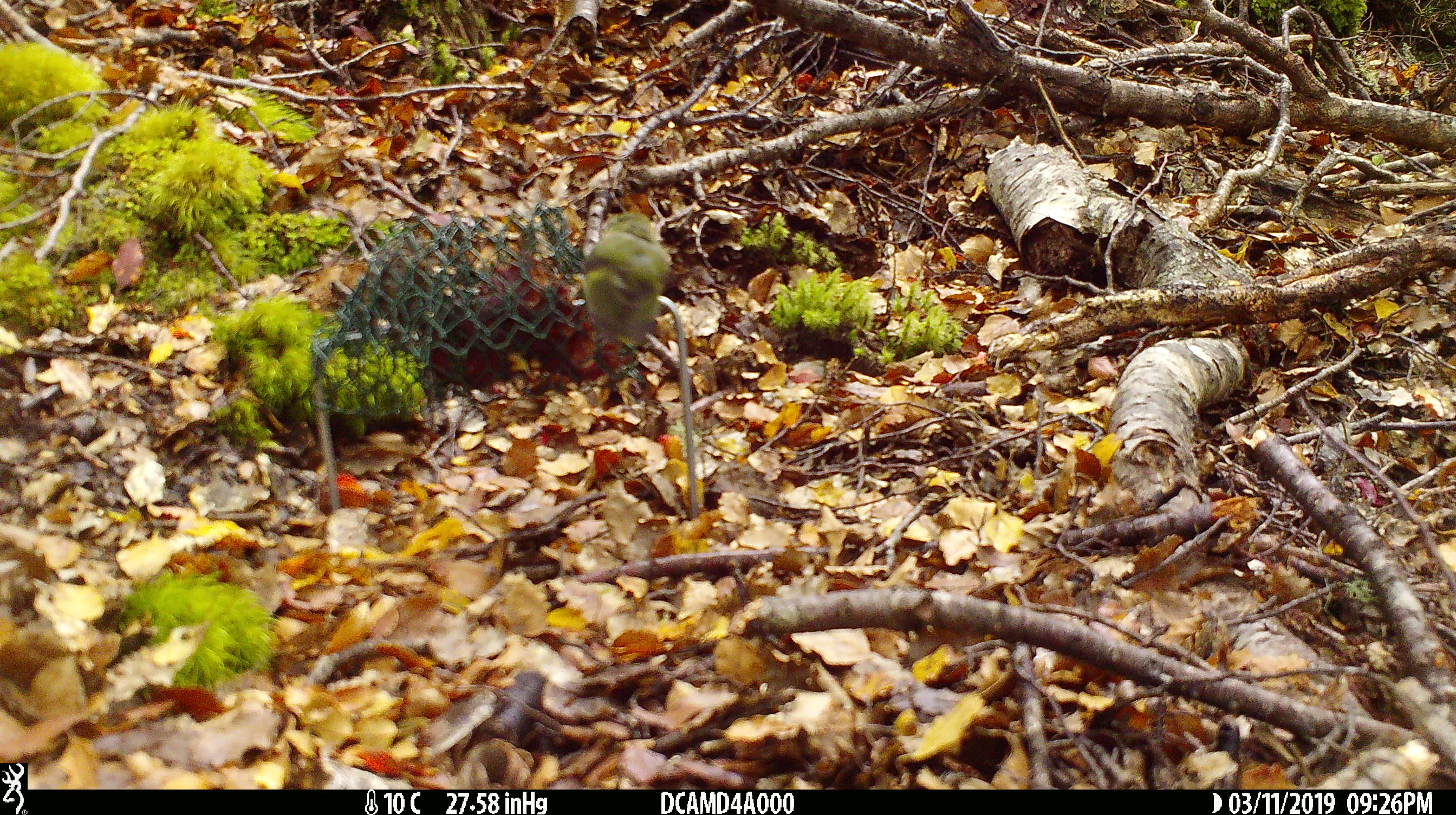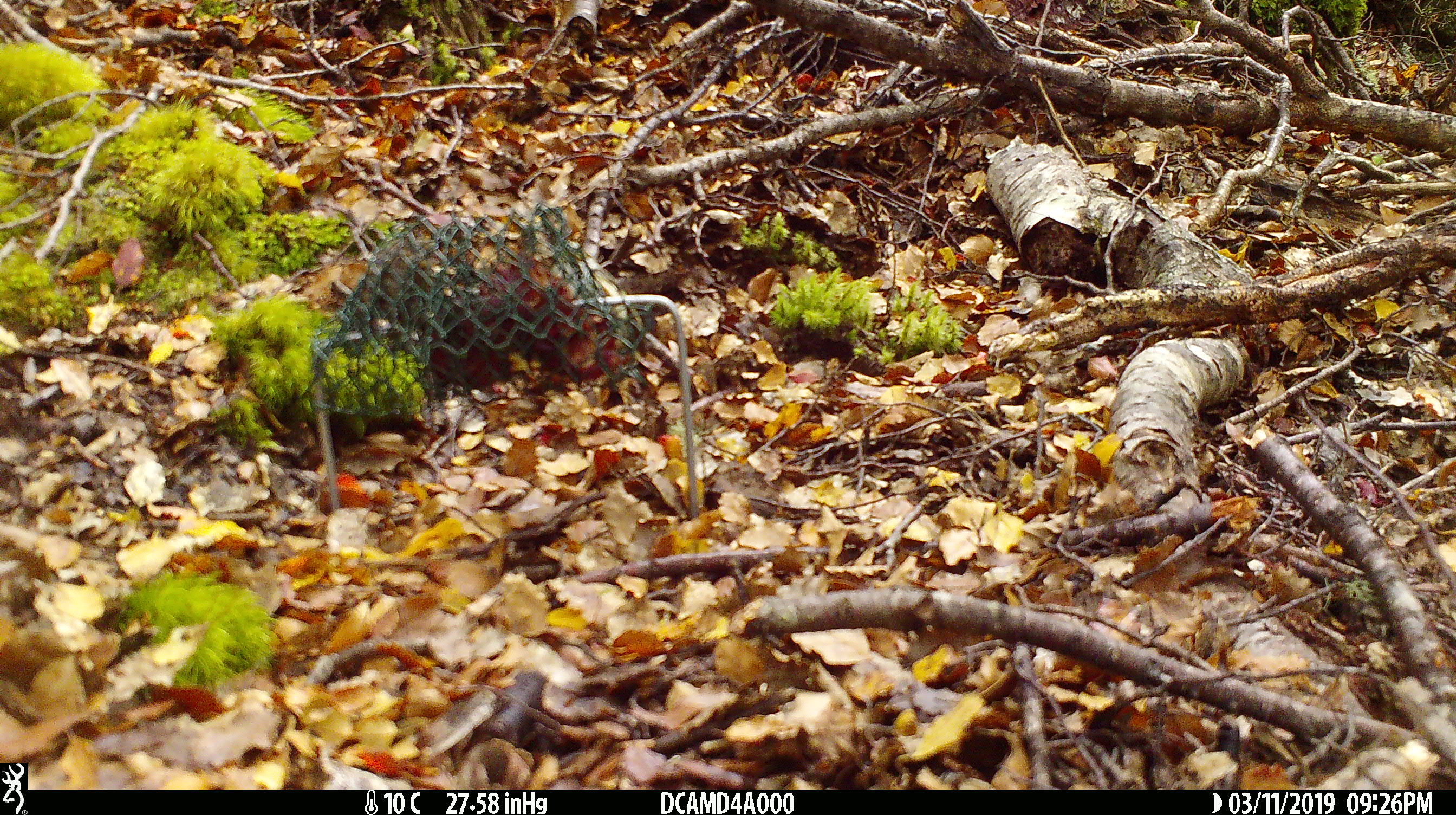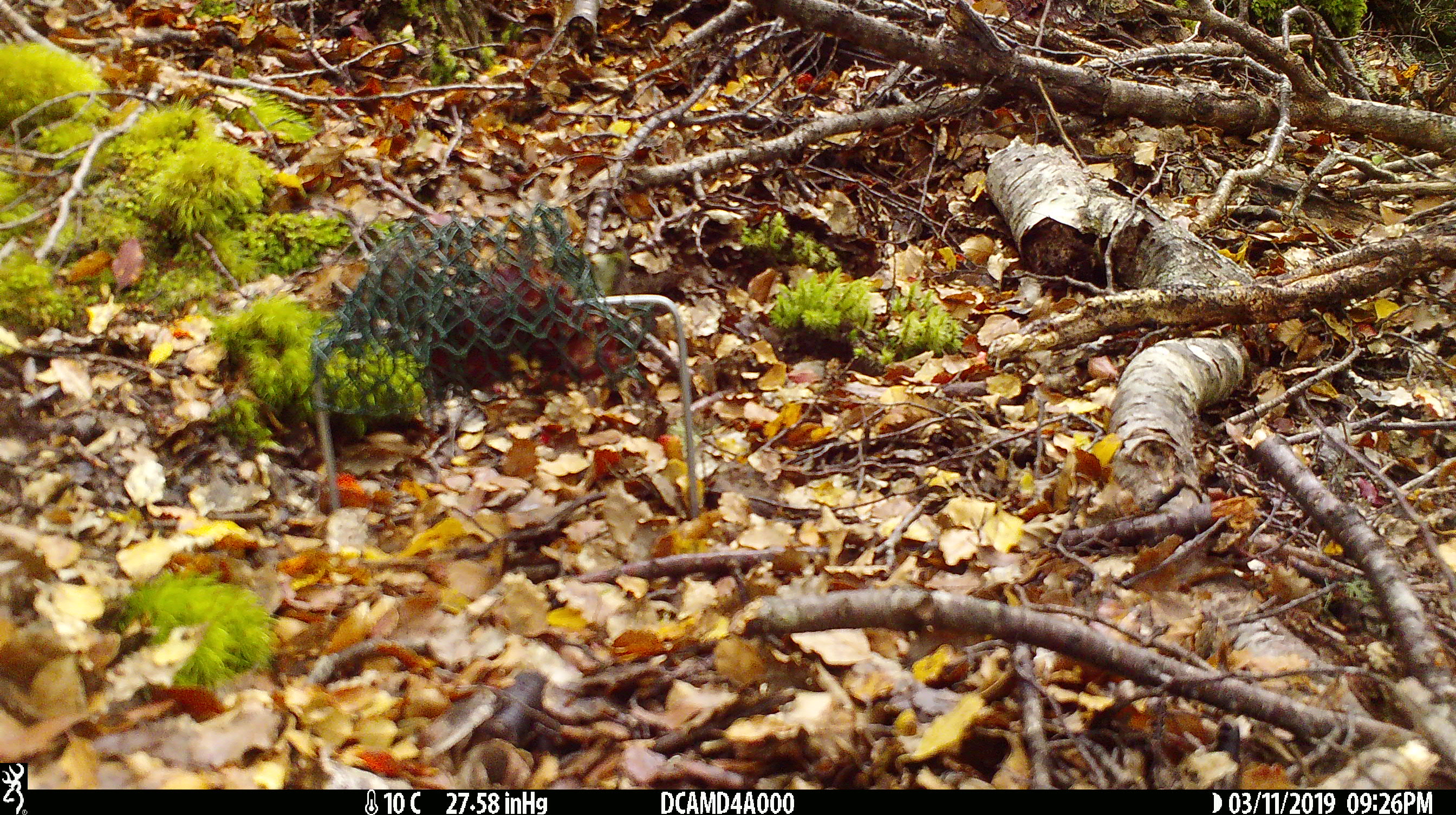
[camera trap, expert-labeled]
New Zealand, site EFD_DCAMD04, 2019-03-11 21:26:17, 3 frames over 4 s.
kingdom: Animalia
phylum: Chordata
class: Aves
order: Passeriformes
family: Acanthisittidae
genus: Acanthisitta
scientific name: Acanthisitta chloris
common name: rifleman